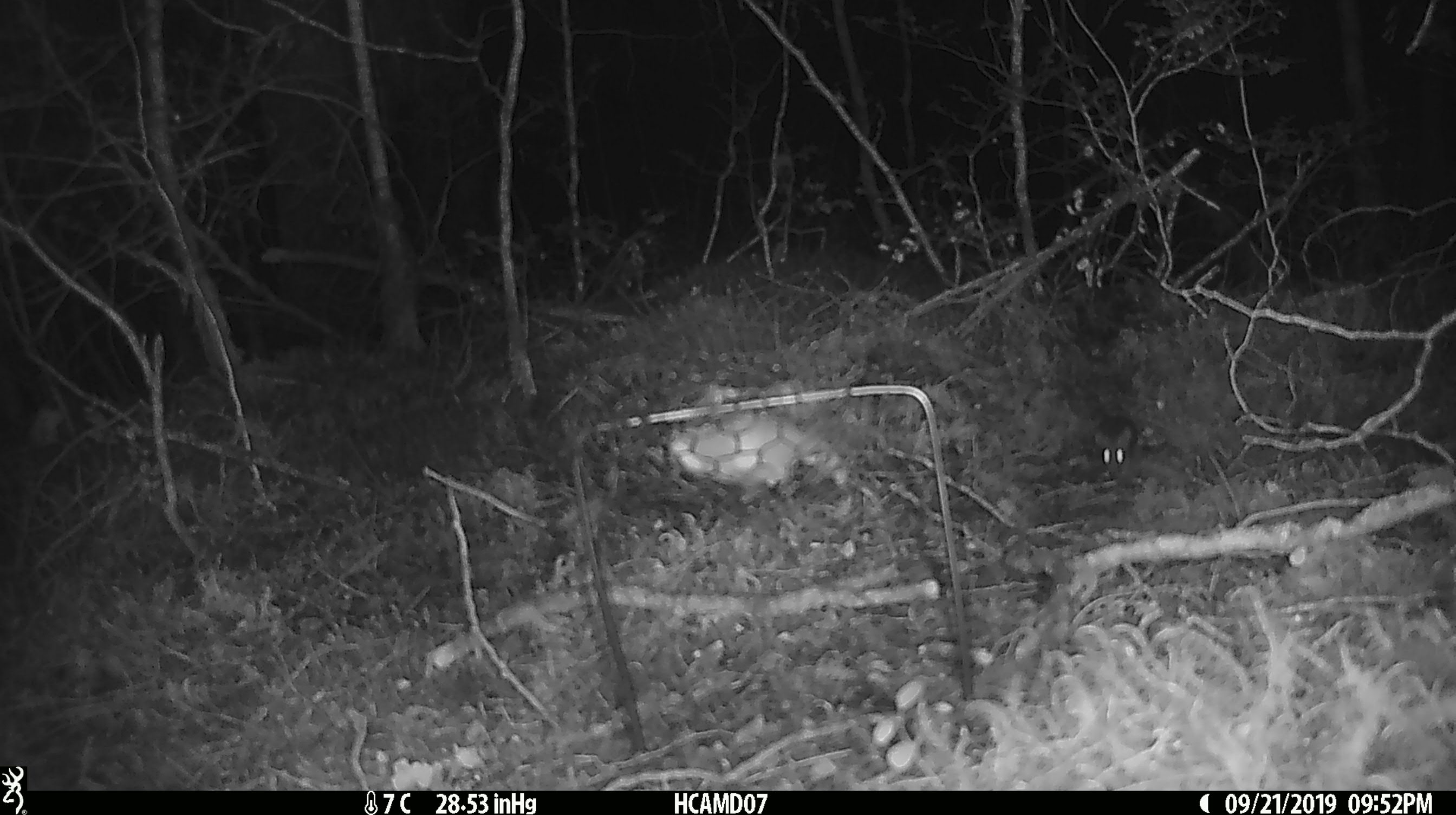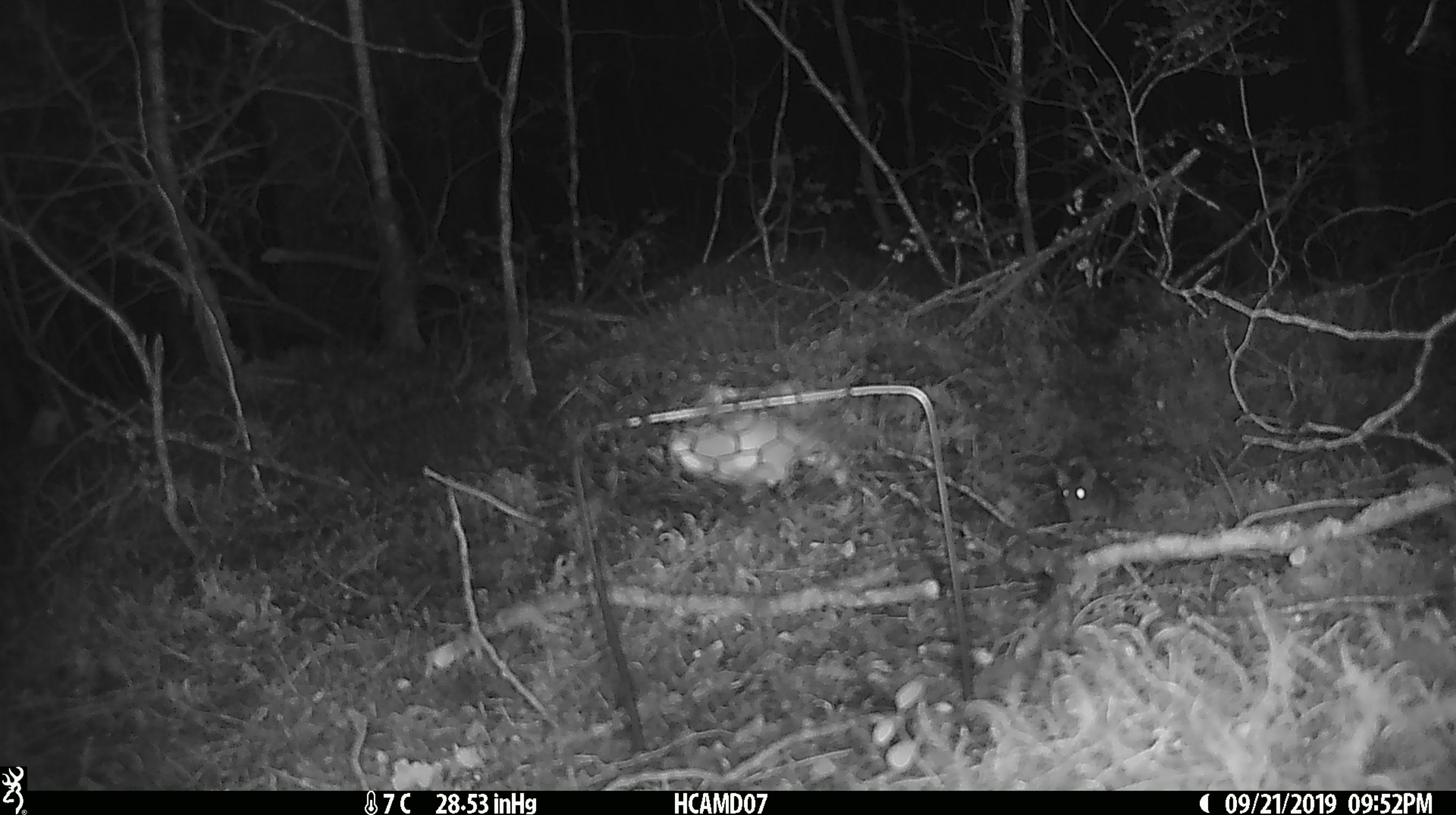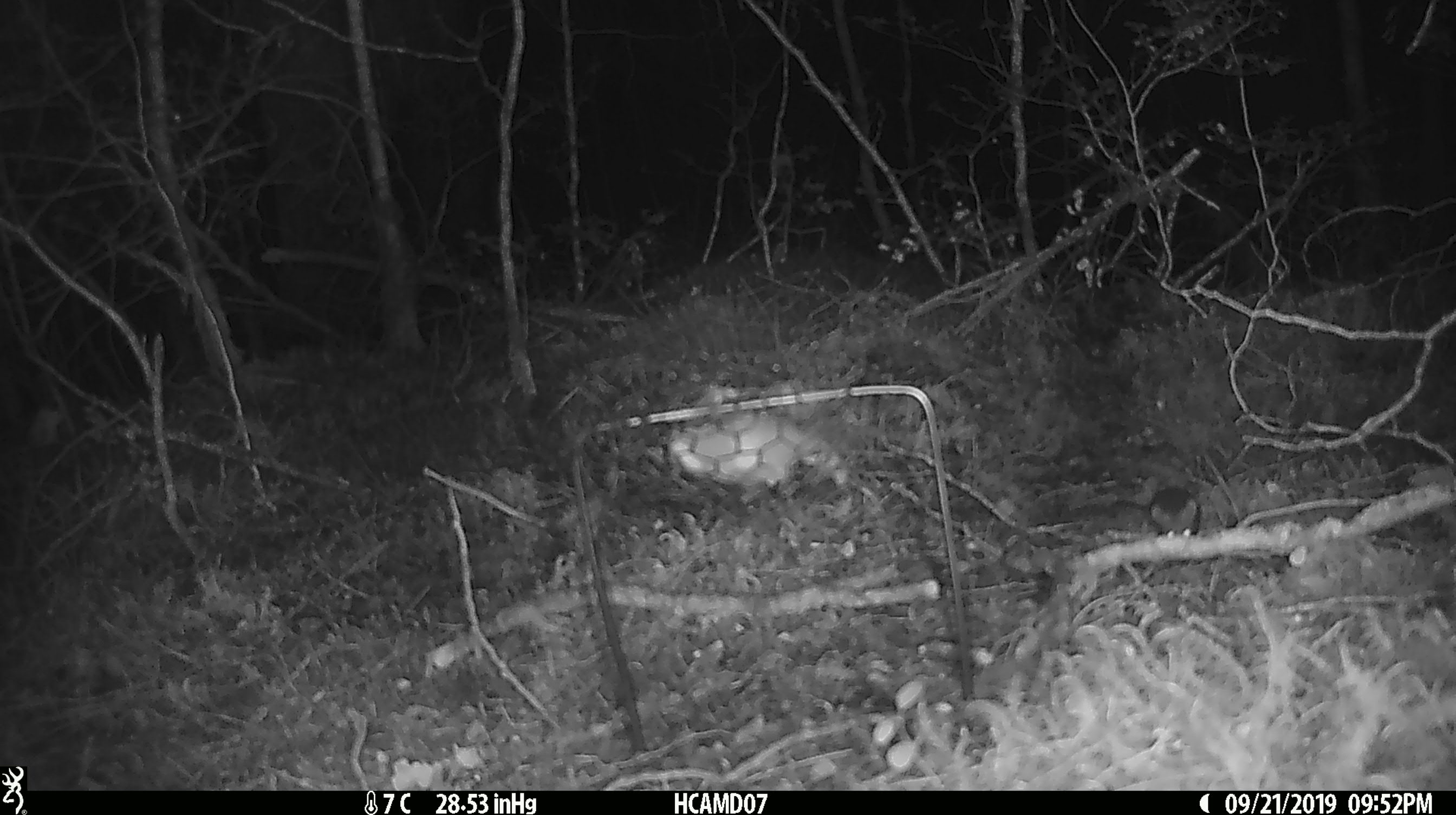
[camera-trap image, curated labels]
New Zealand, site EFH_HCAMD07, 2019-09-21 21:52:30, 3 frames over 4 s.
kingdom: Animalia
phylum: Chordata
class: Mammalia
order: Rodentia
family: Muridae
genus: Mus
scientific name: Mus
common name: mouse